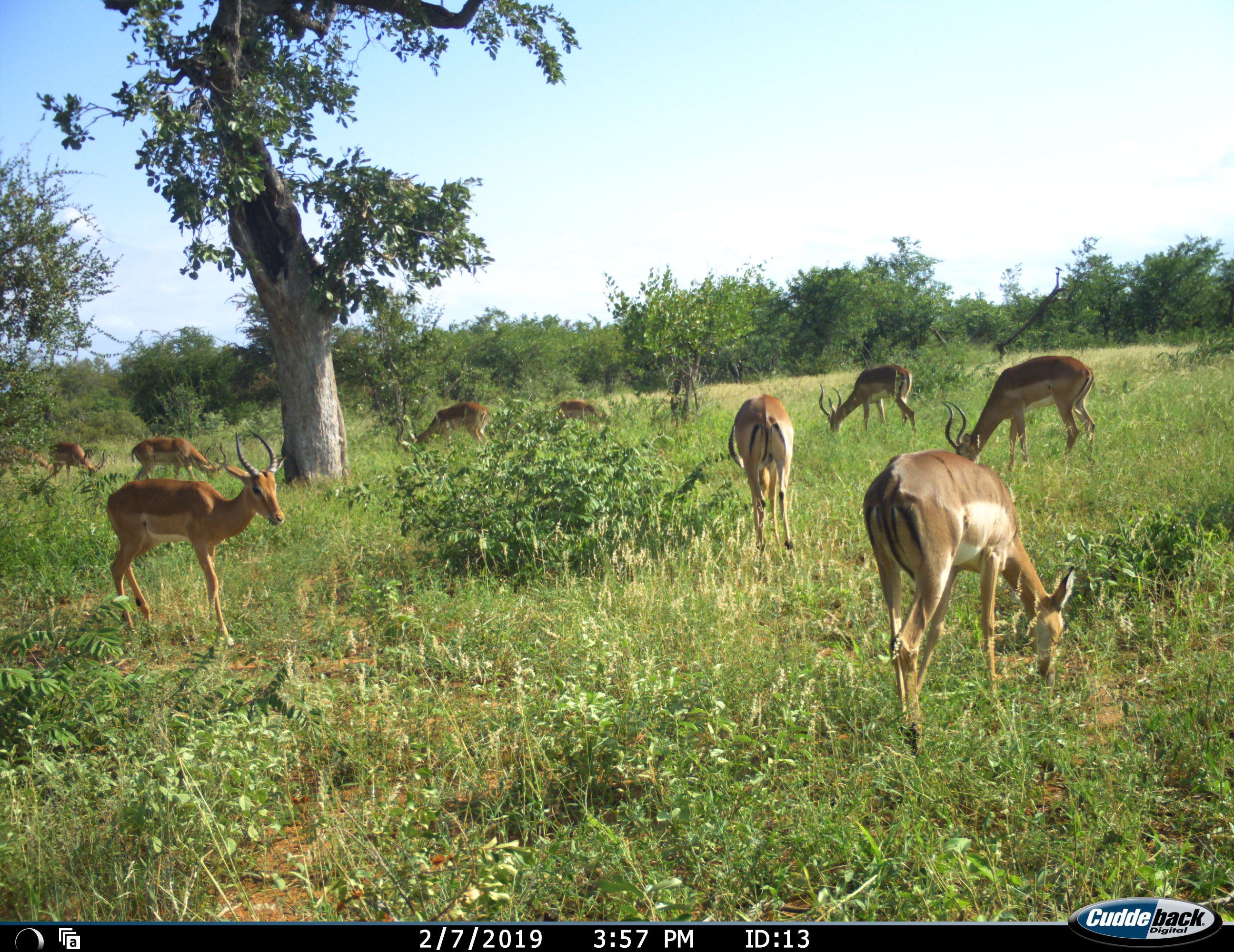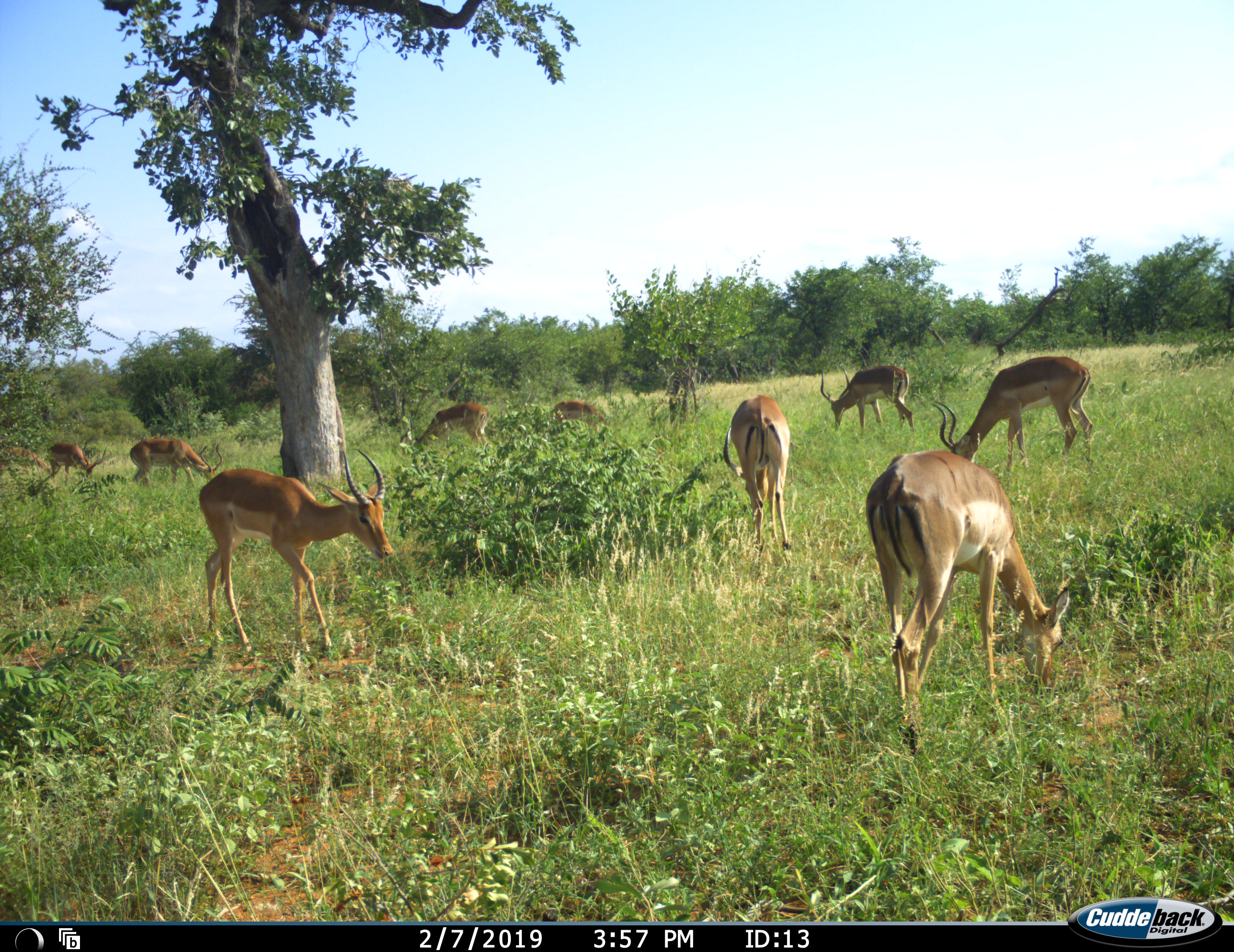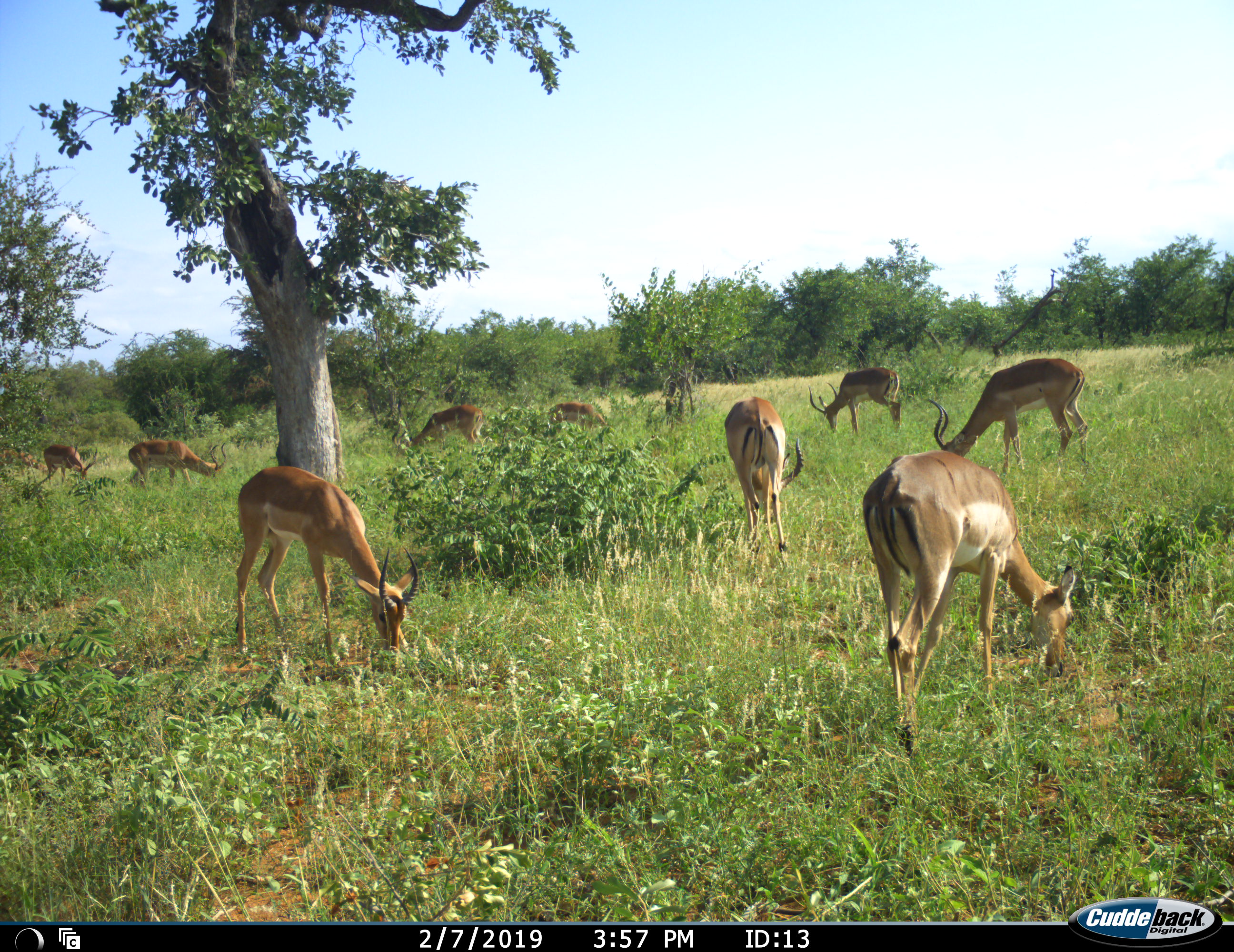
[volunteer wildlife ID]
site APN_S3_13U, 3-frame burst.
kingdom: Animalia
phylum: Chordata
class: Mammalia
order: Artiodactyla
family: Bovidae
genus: Aepyceros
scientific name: Aepyceros melampus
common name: impala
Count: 10.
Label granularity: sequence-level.